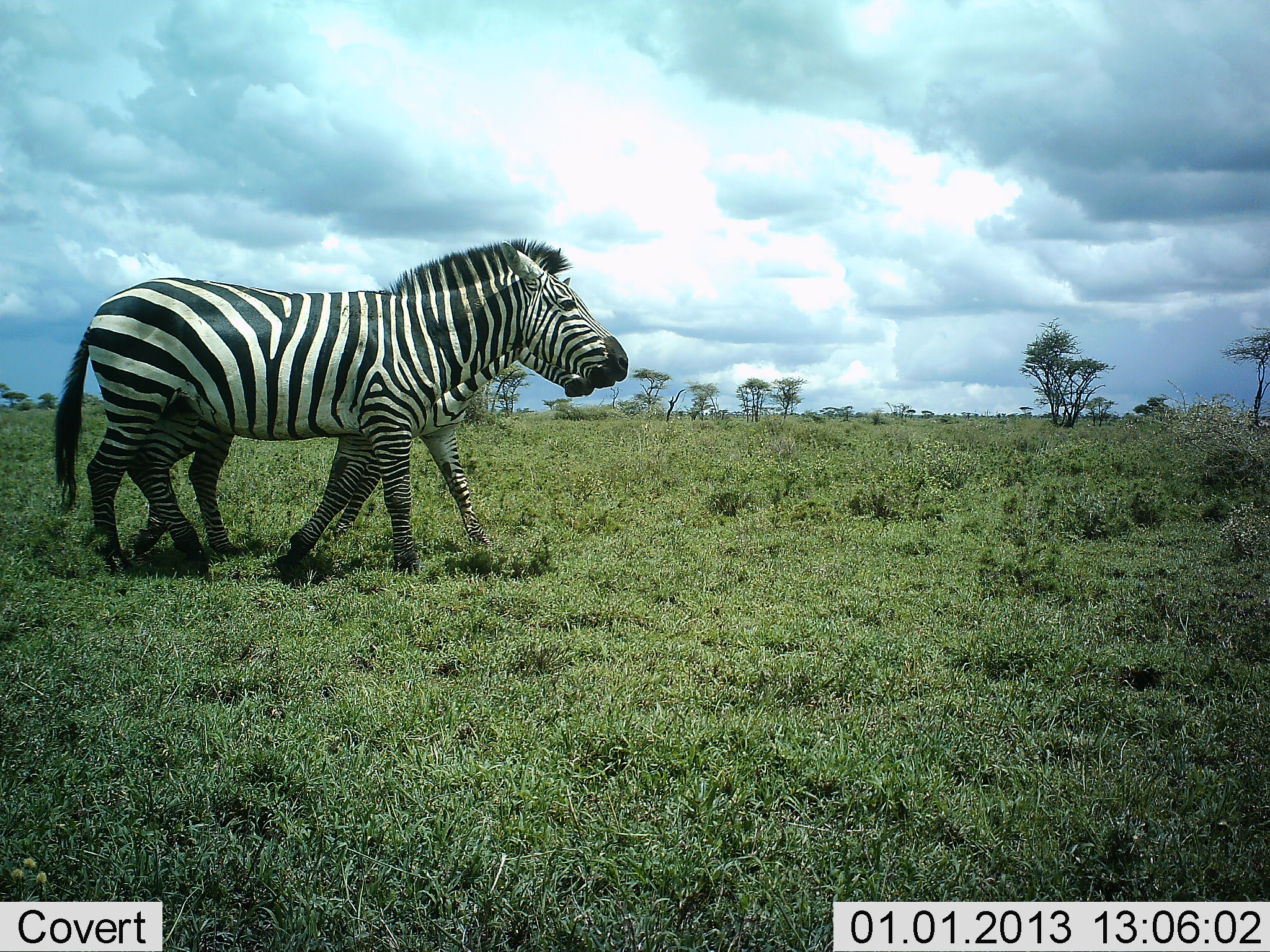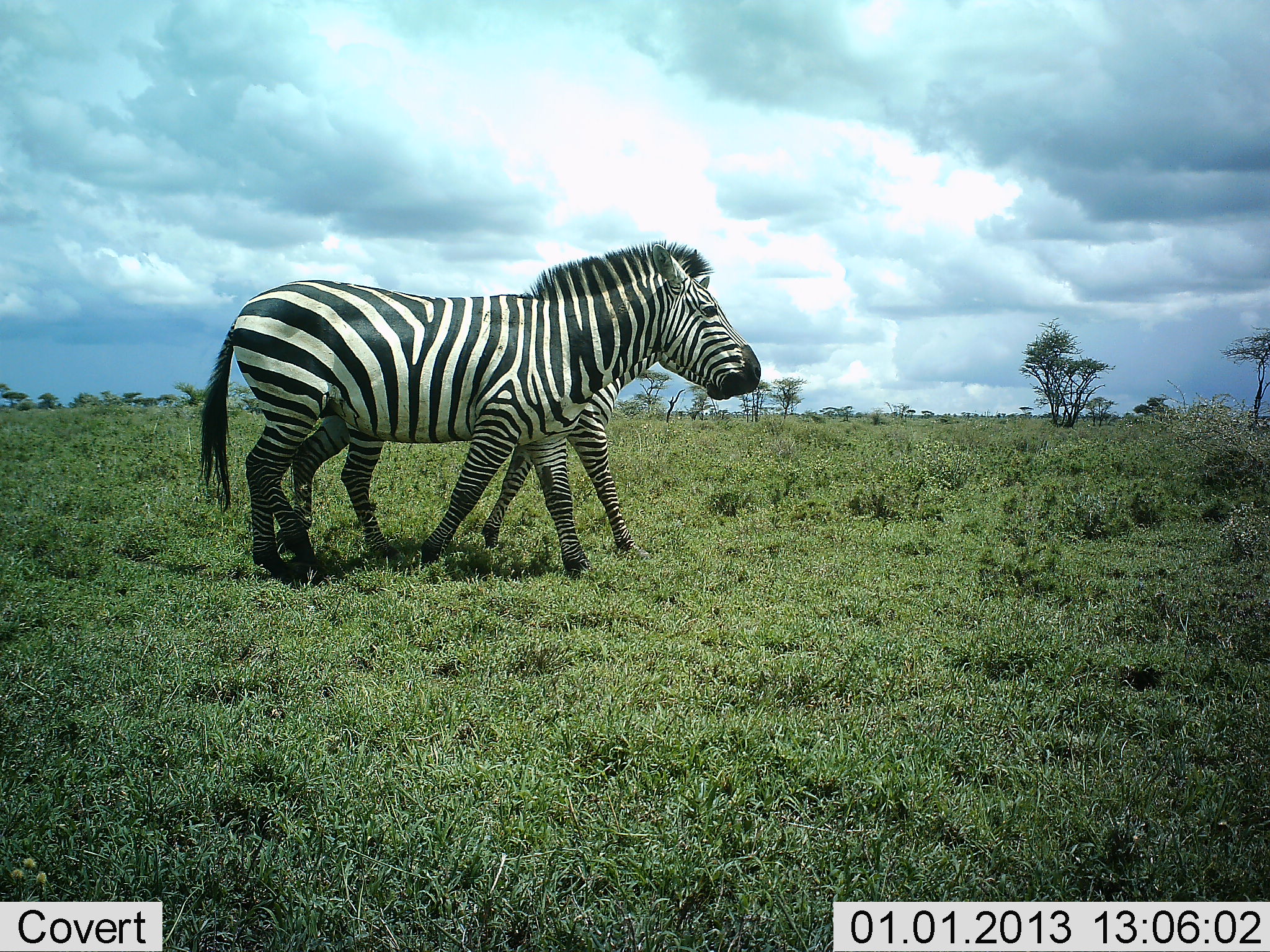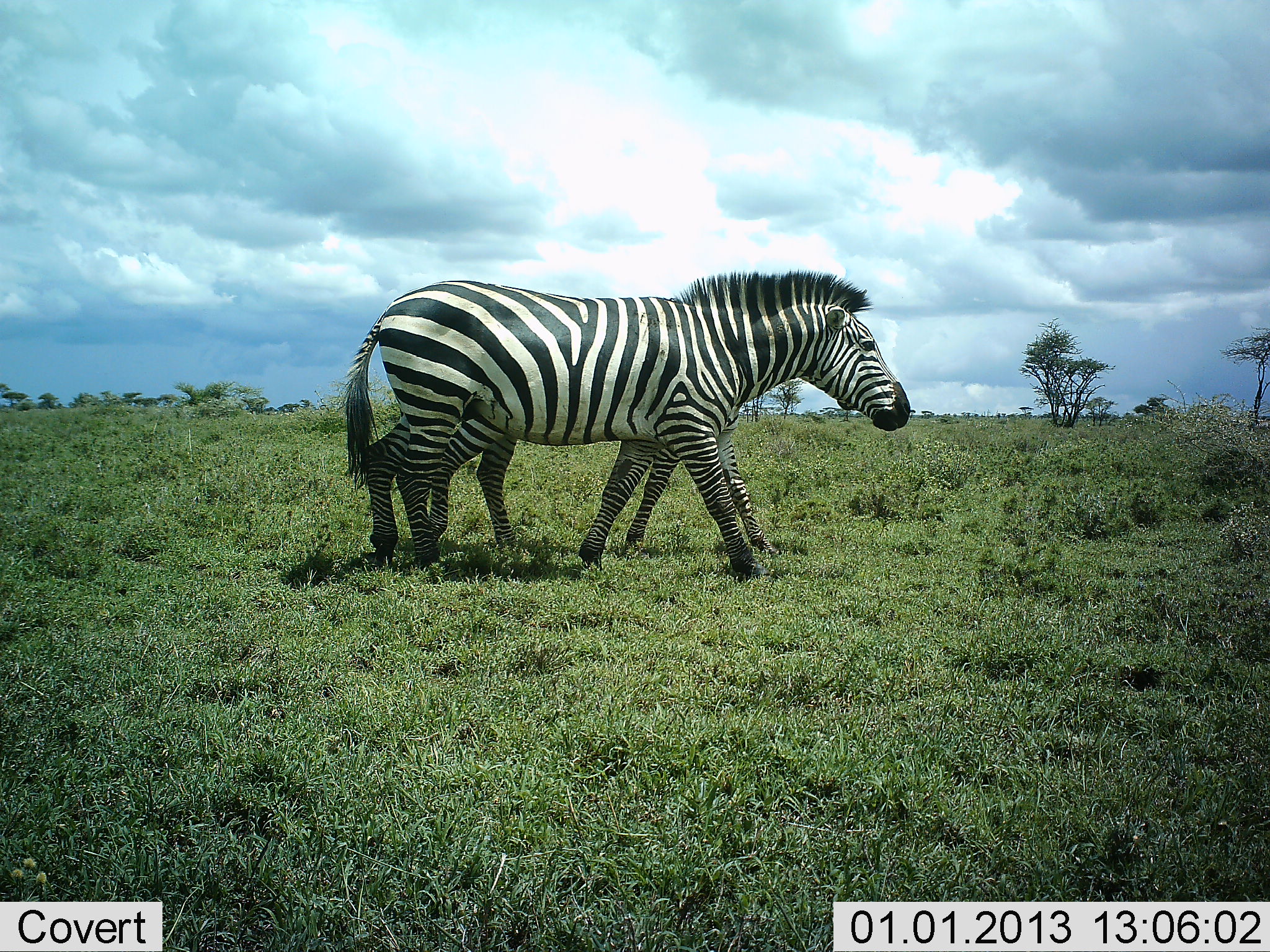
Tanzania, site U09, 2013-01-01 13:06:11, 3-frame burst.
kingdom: Animalia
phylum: Chordata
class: Mammalia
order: Perissodactyla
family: Equidae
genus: Equus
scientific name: Equus quagga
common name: plains zebra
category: zebra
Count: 2.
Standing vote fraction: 0%.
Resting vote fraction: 0%.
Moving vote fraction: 100%.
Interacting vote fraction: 0%.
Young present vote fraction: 0%.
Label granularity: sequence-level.